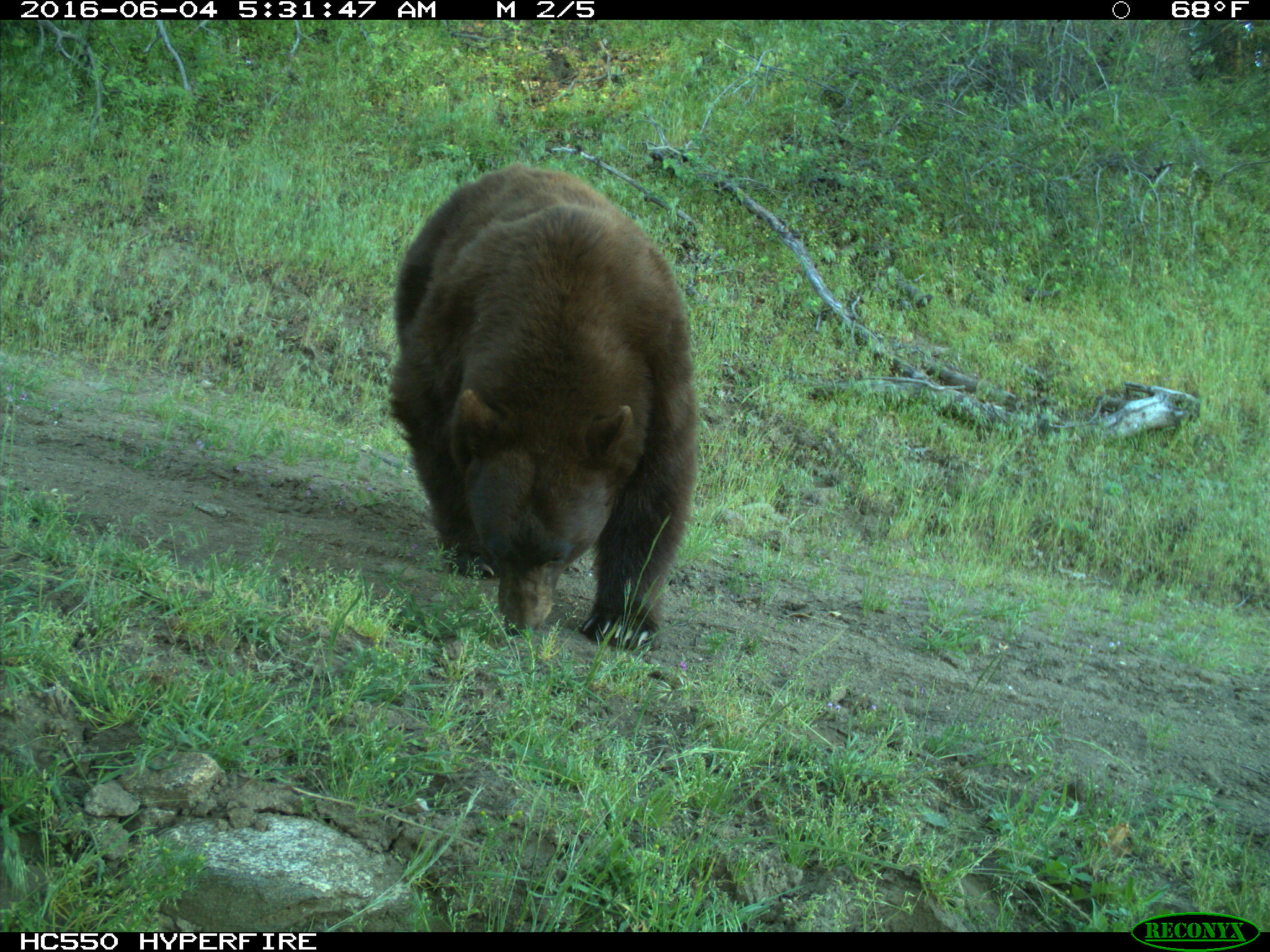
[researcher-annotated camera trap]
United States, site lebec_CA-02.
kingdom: Animalia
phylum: Chordata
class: Mammalia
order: Carnivora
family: Ursidae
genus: Ursus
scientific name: Ursus americanus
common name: american black bear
Ursus americanus (american black bear).